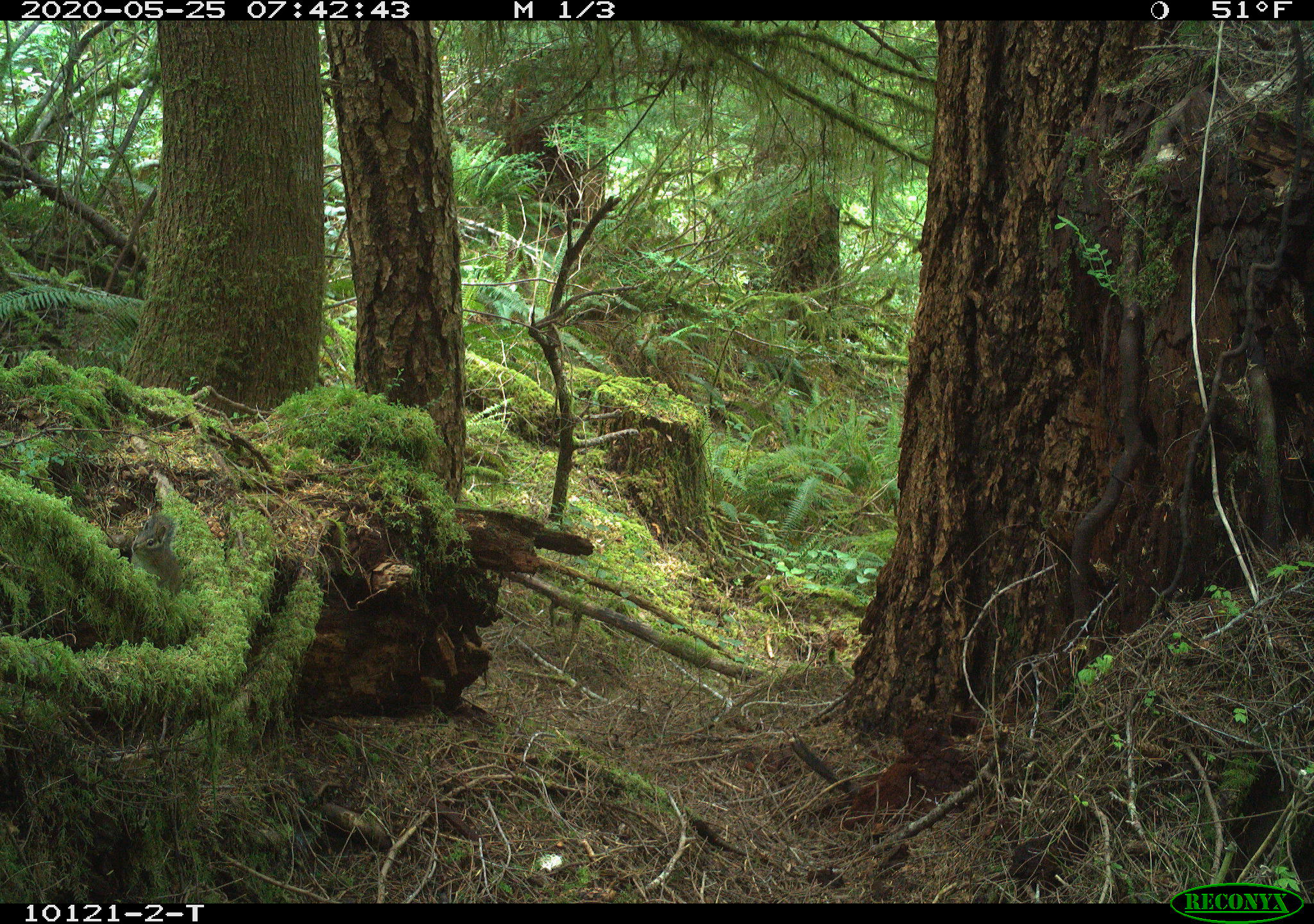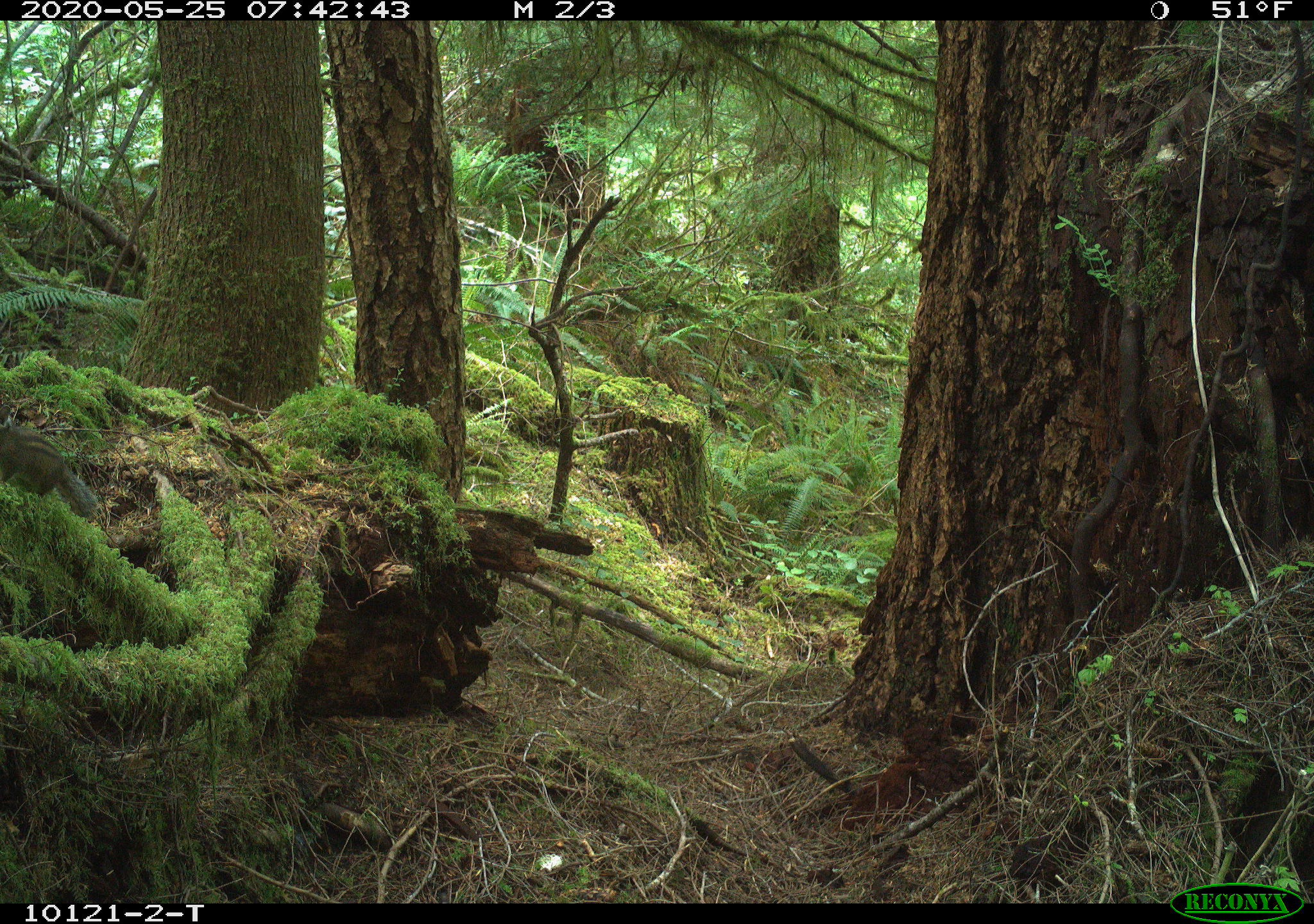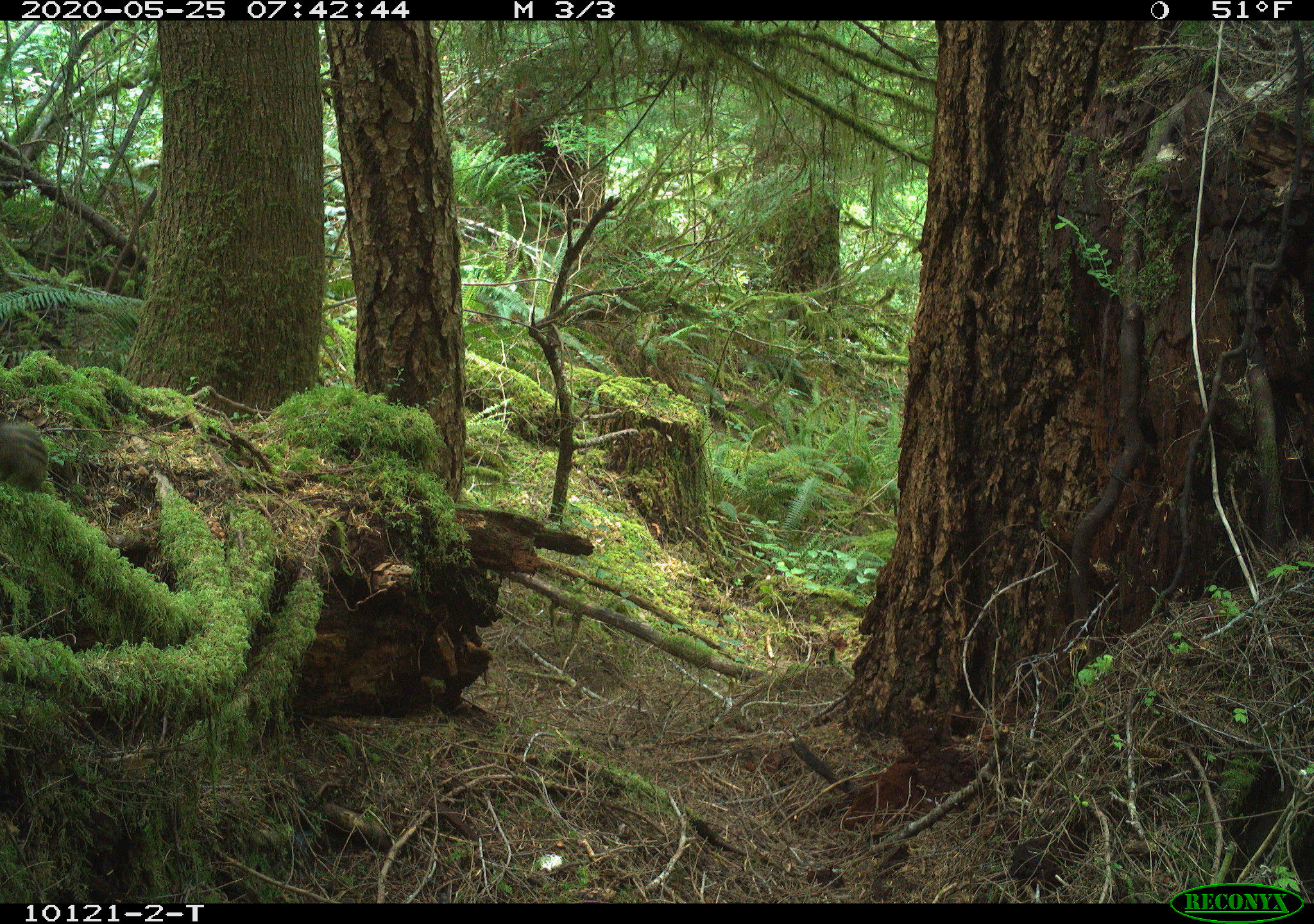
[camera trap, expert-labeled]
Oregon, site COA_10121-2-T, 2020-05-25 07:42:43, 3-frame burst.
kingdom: Animalia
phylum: Chordata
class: Mammalia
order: Rodentia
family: Sciuridae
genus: Neotamias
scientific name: Neotamias townsendii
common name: townsend's chipmunk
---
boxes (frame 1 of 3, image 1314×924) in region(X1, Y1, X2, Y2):
townsend's chipmunk: region(128, 510, 183, 601)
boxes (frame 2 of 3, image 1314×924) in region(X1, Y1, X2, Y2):
townsend's chipmunk: region(1, 424, 103, 527)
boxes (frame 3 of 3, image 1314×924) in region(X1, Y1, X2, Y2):
townsend's chipmunk: region(4, 420, 50, 496)